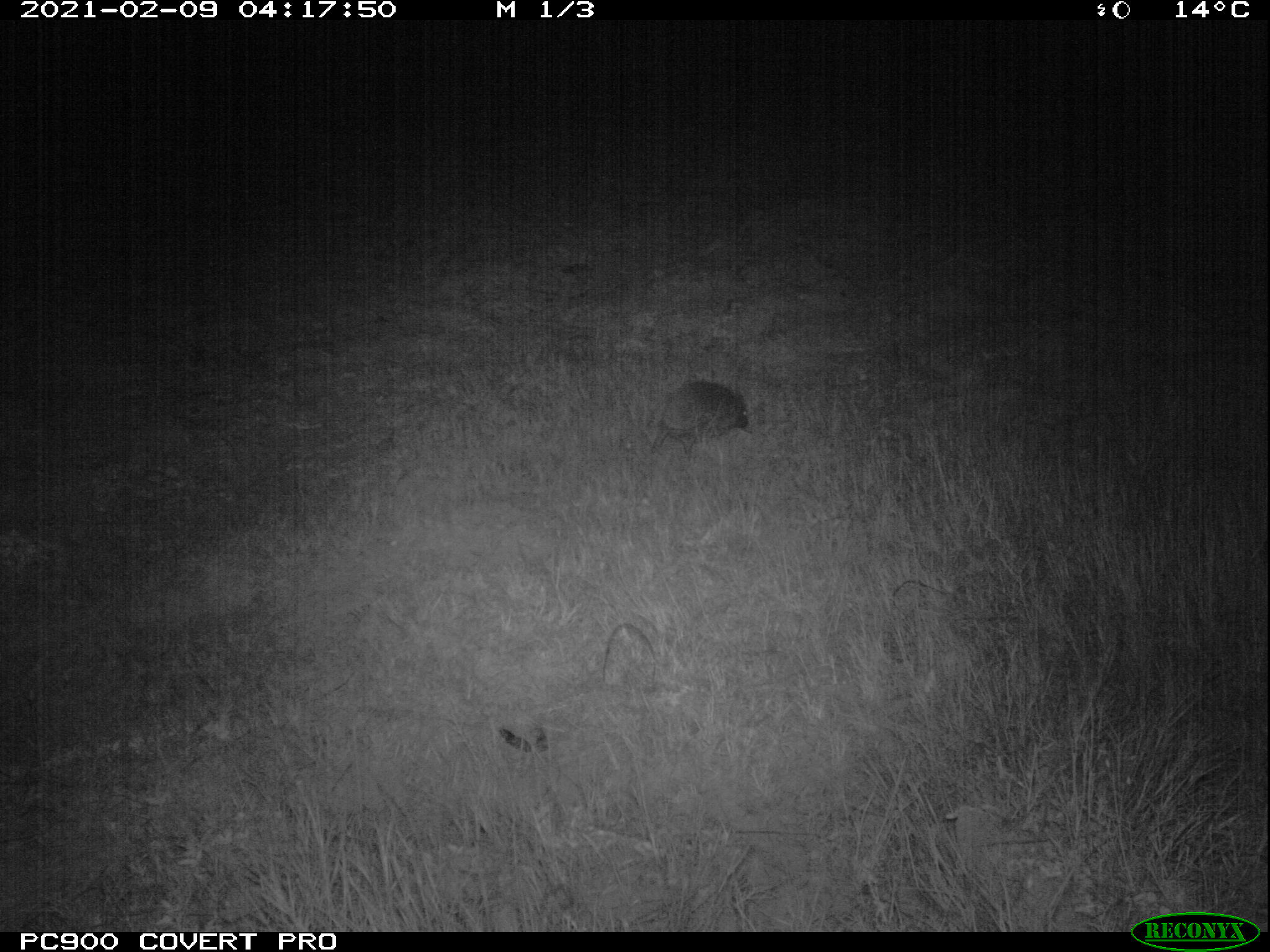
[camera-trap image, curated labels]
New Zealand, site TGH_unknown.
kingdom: Animalia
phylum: Chordata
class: Mammalia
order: Eulipotyphla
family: Erinaceidae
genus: Erinaceus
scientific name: Erinaceus europaeus europaeus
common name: european hedgehog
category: hedgehog